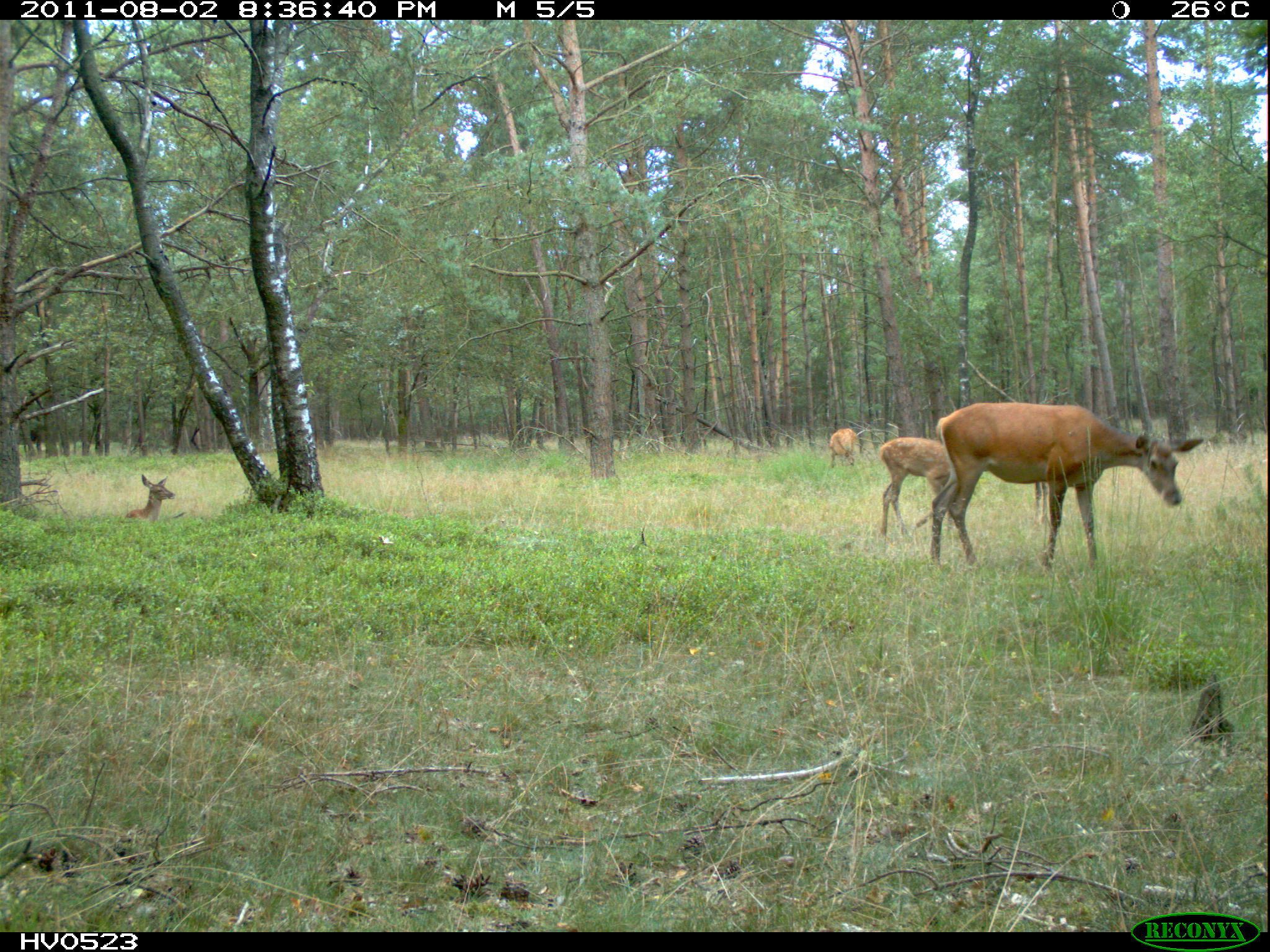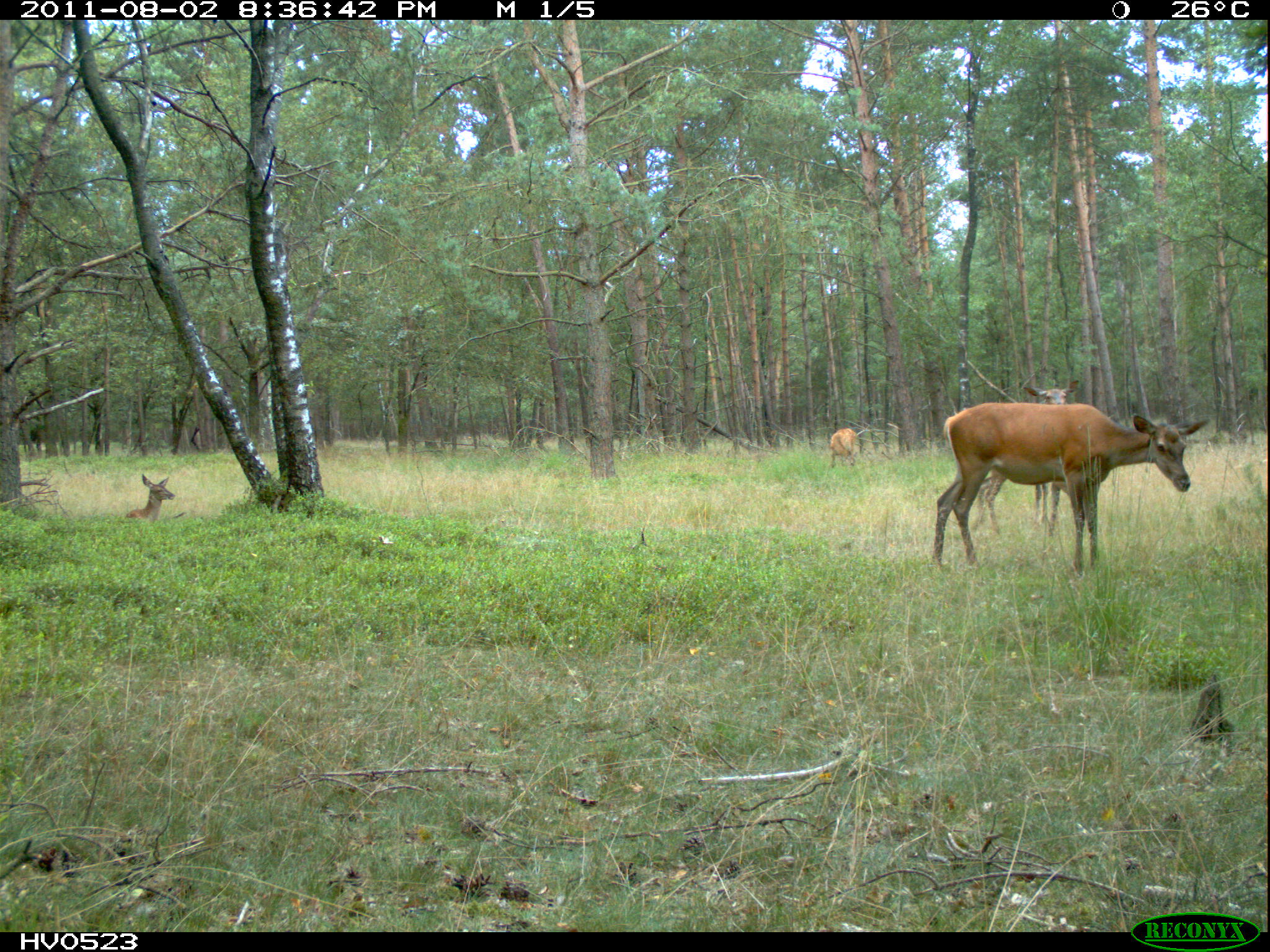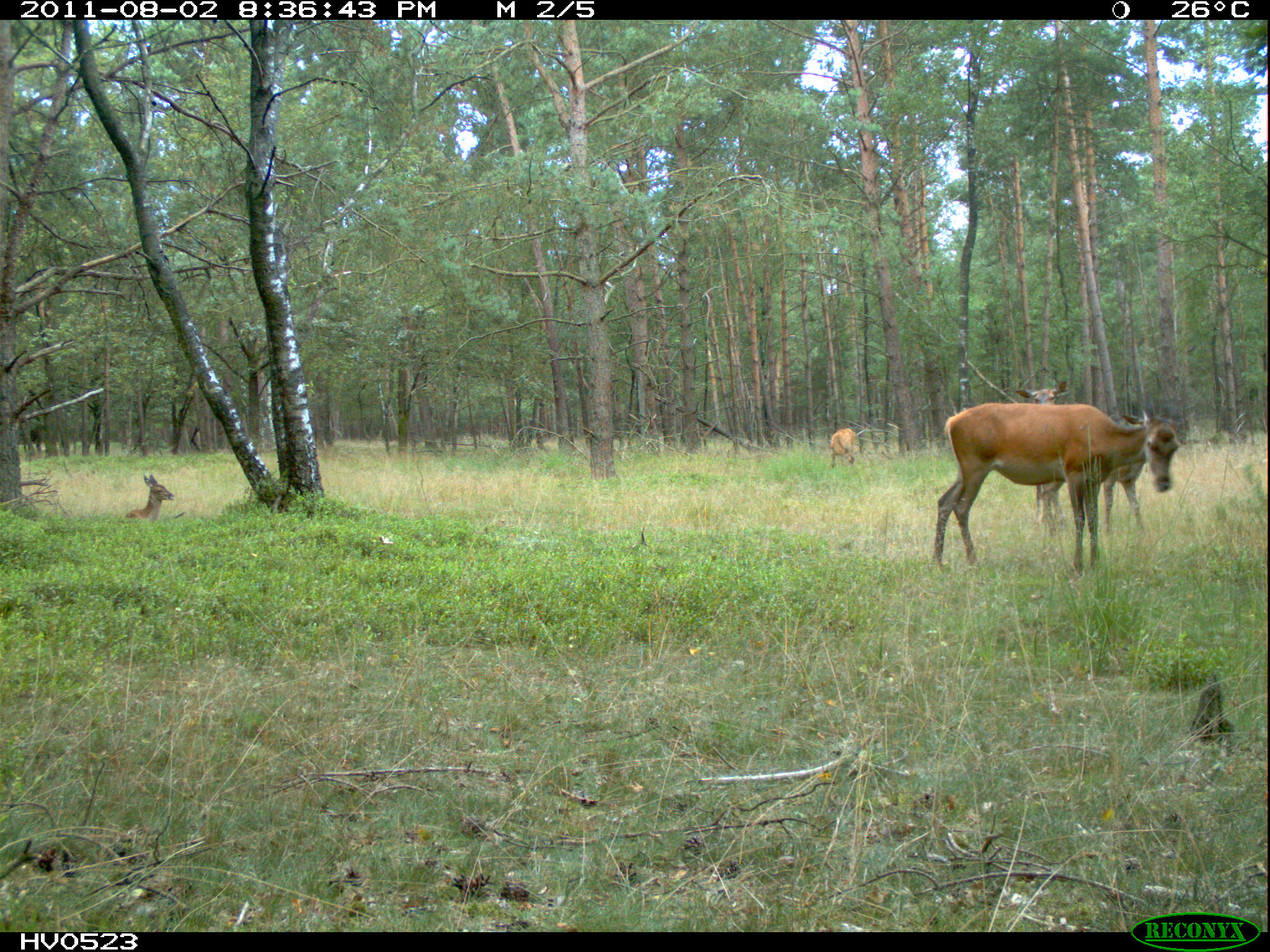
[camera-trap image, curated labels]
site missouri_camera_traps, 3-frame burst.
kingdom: Animalia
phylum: Chordata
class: Mammalia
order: Artiodactyla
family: Cervidae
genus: Cervus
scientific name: Cervus elaphus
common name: red deer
Red deer (Cervus elaphus). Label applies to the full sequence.